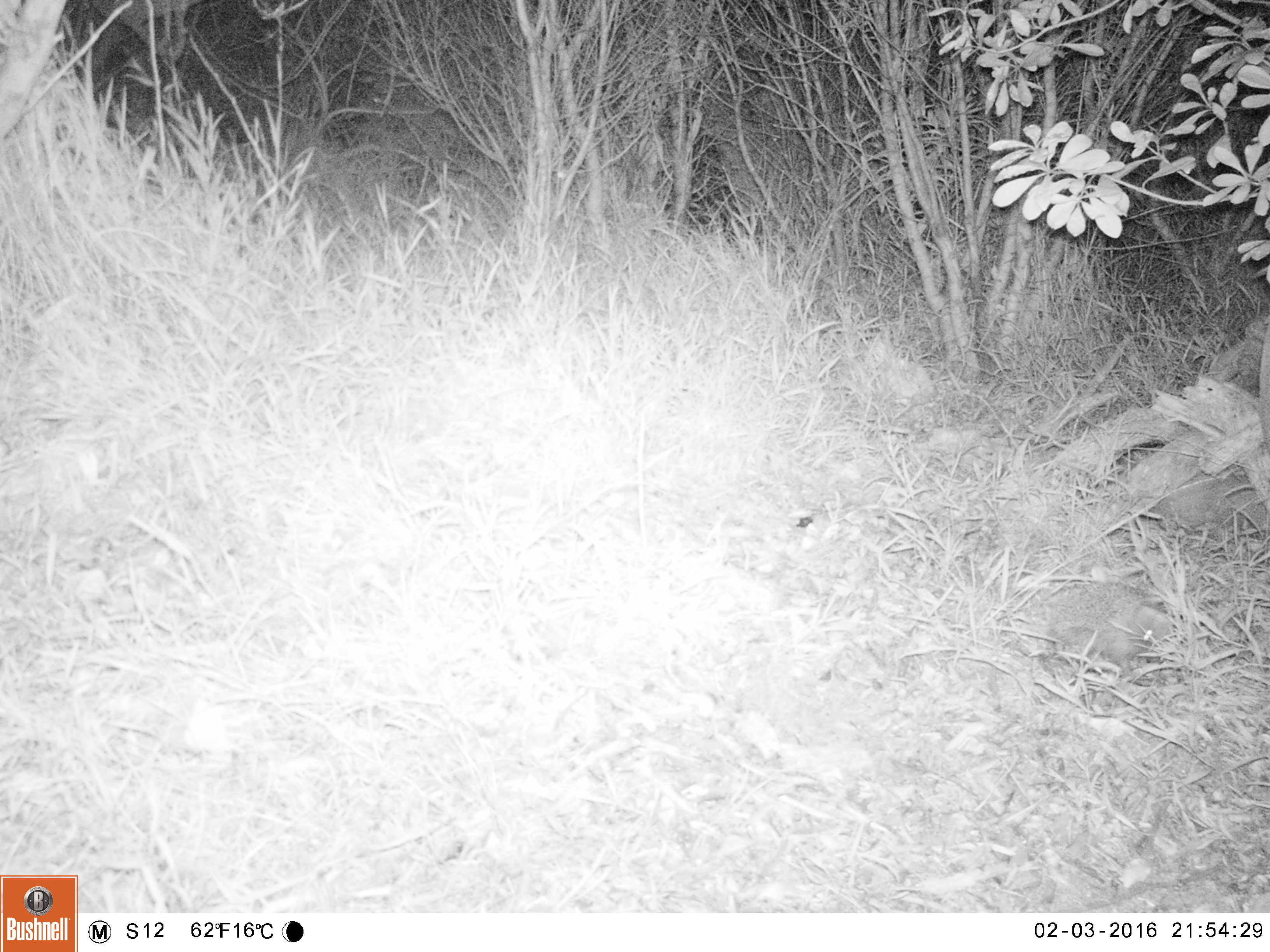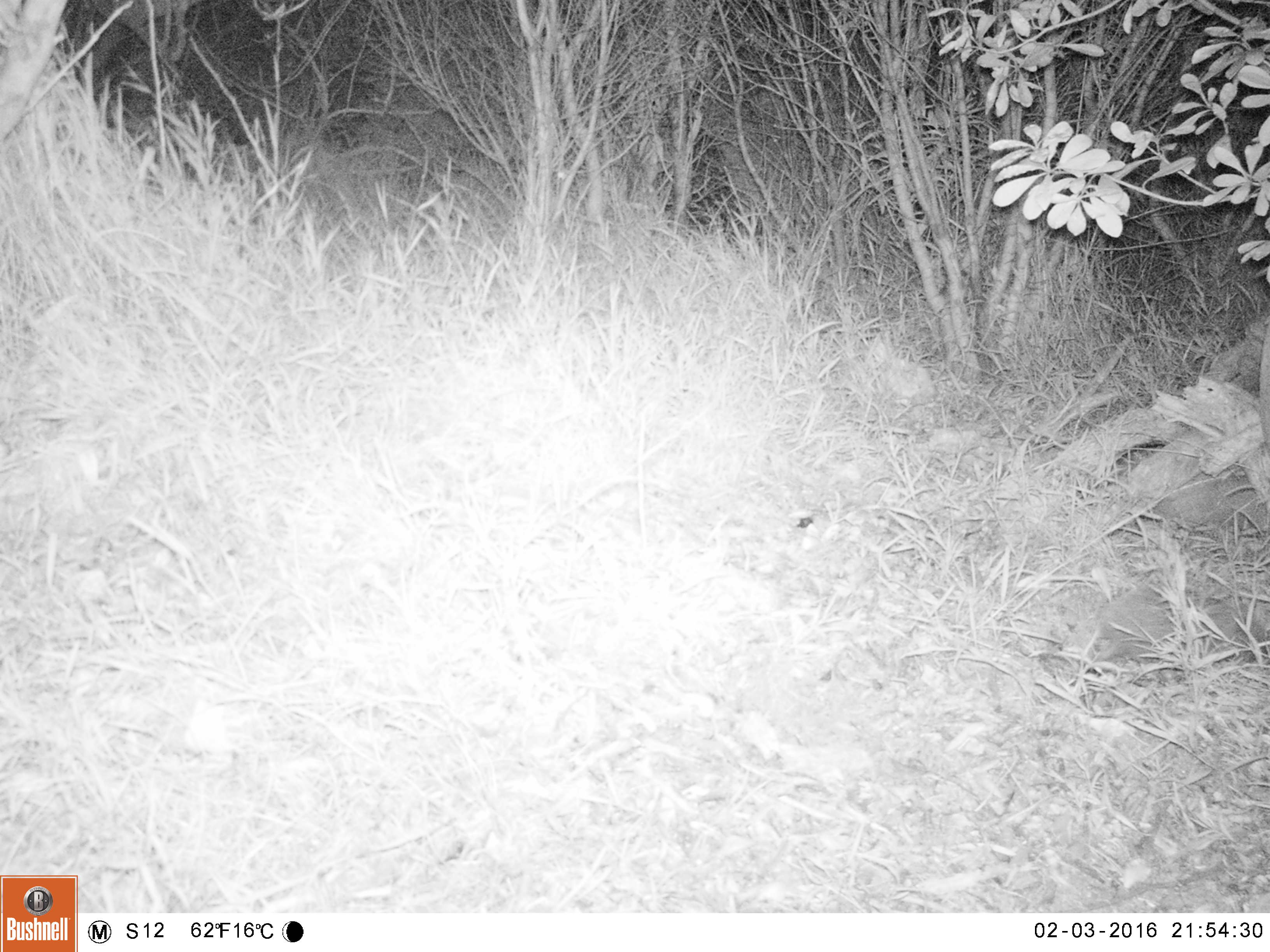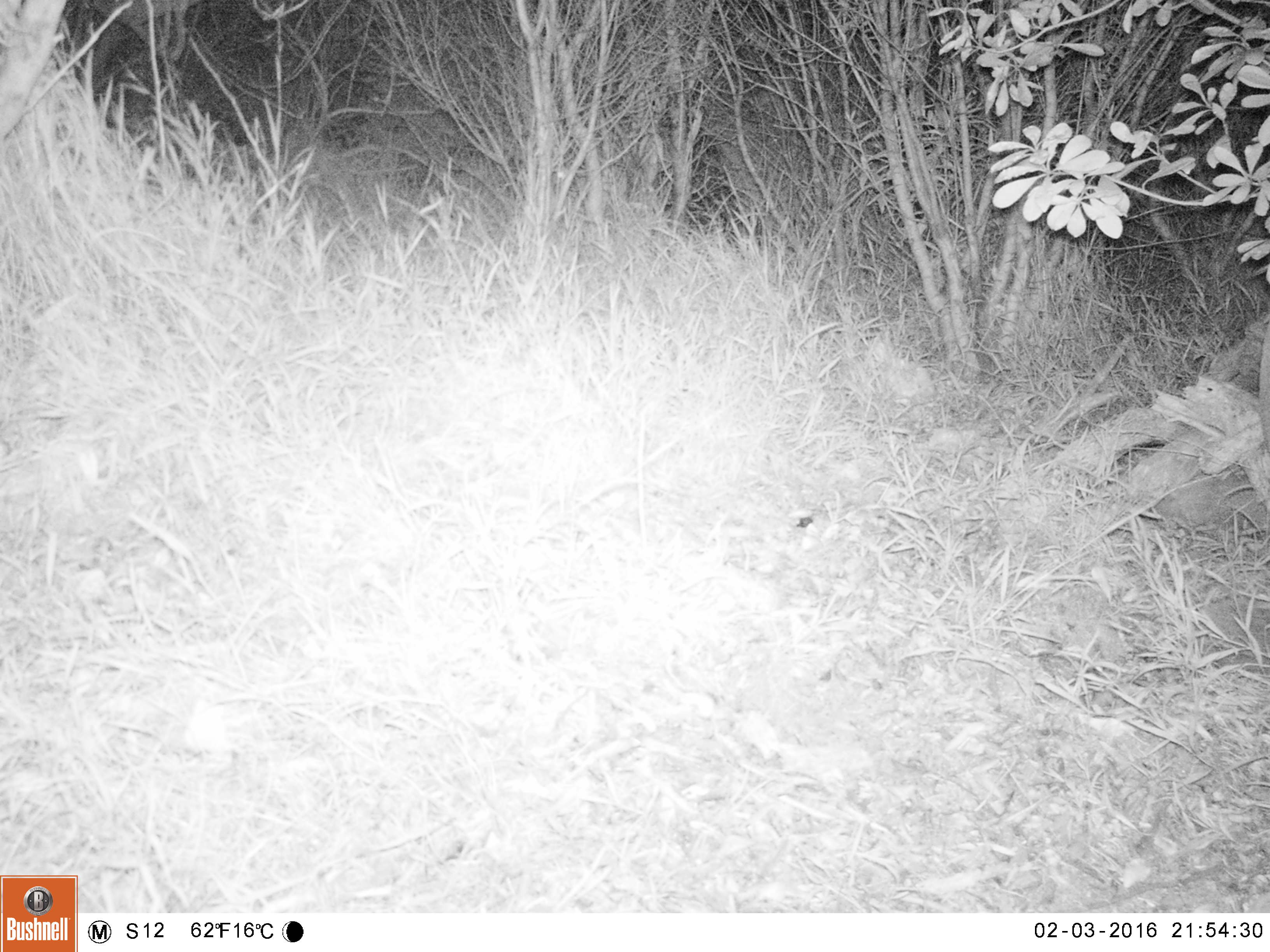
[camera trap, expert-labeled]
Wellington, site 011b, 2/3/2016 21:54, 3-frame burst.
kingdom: Animalia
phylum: Chordata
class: Mammalia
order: Eulipotyphla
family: Erinaceidae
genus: Erinaceus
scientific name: Erinaceus europaeus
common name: hedgehog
Hedgehog (Erinaceus europaeus).